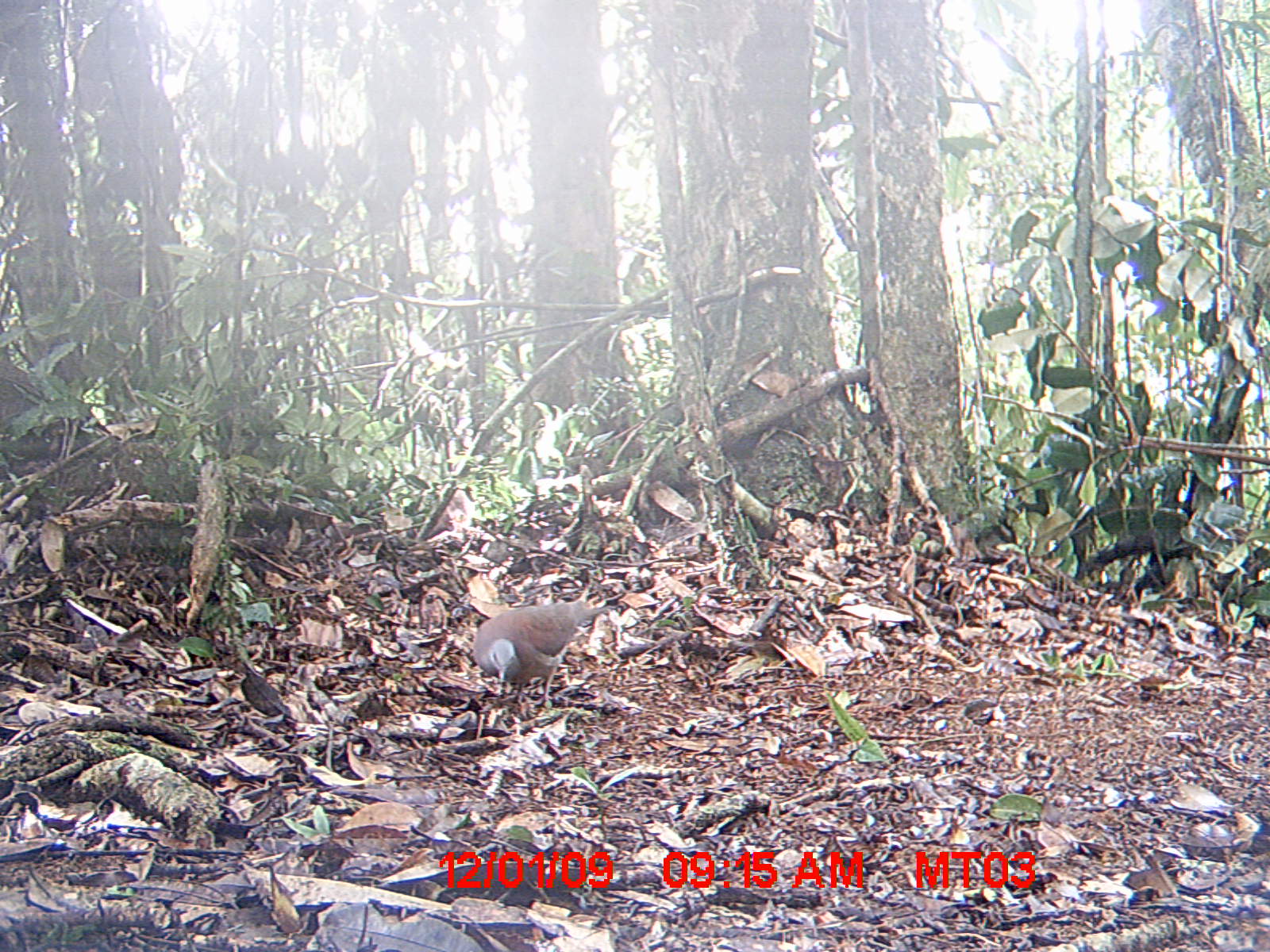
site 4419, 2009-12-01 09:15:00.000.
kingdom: Animalia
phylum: Chordata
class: Aves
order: Columbiformes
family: Columbidae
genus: Streptopelia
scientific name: Streptopelia picturata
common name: malagasy turtle dove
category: nesoenas picturata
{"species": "nesoenas picturata (malagasy turtle dove) (Streptopelia picturata)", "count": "2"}